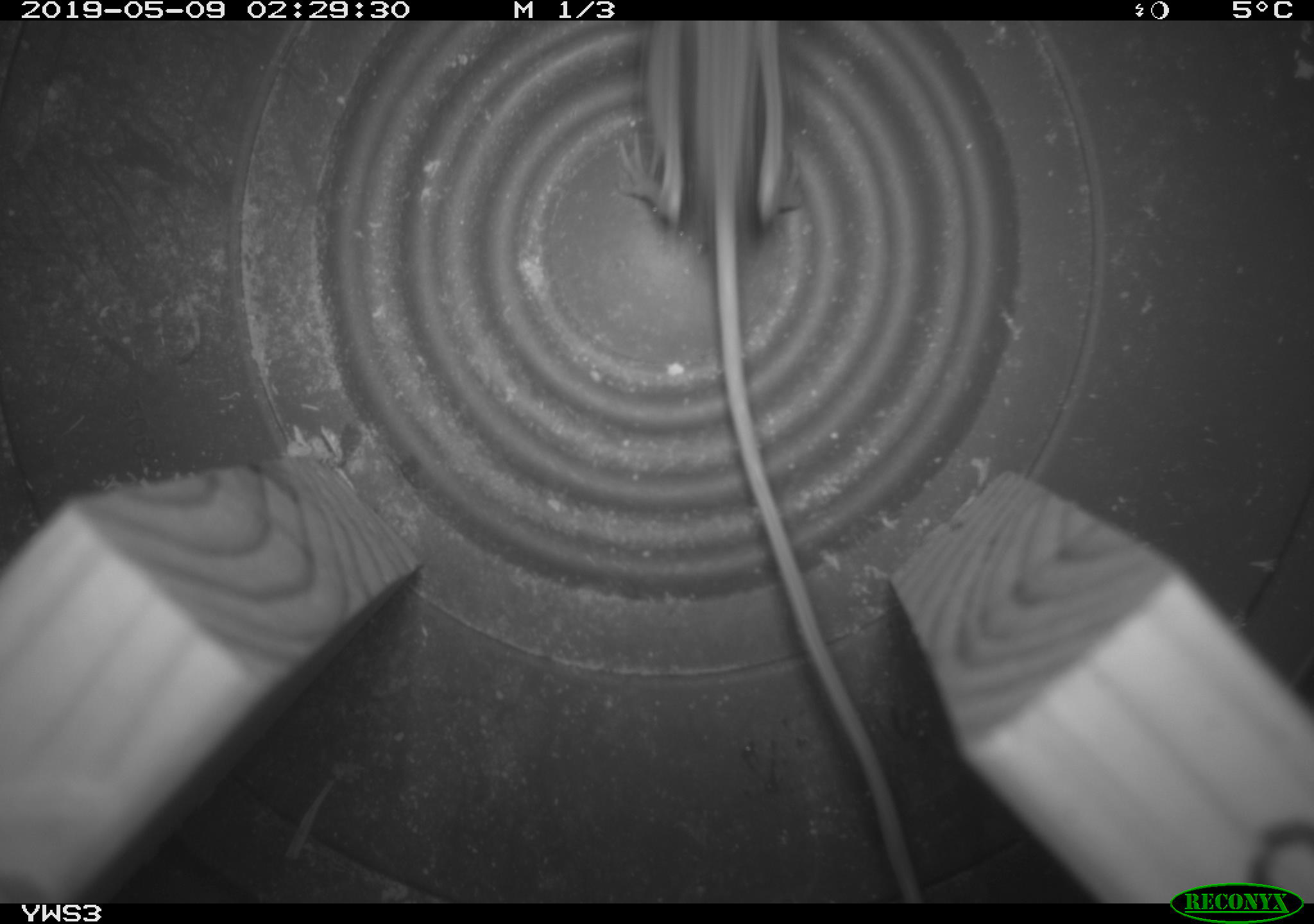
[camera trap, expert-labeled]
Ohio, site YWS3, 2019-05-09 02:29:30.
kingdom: Animalia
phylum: Chordata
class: Mammalia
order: Rodentia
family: Zapodidae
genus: Napaeozapus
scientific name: Napaeozapus insignis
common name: woodland jumping mouse